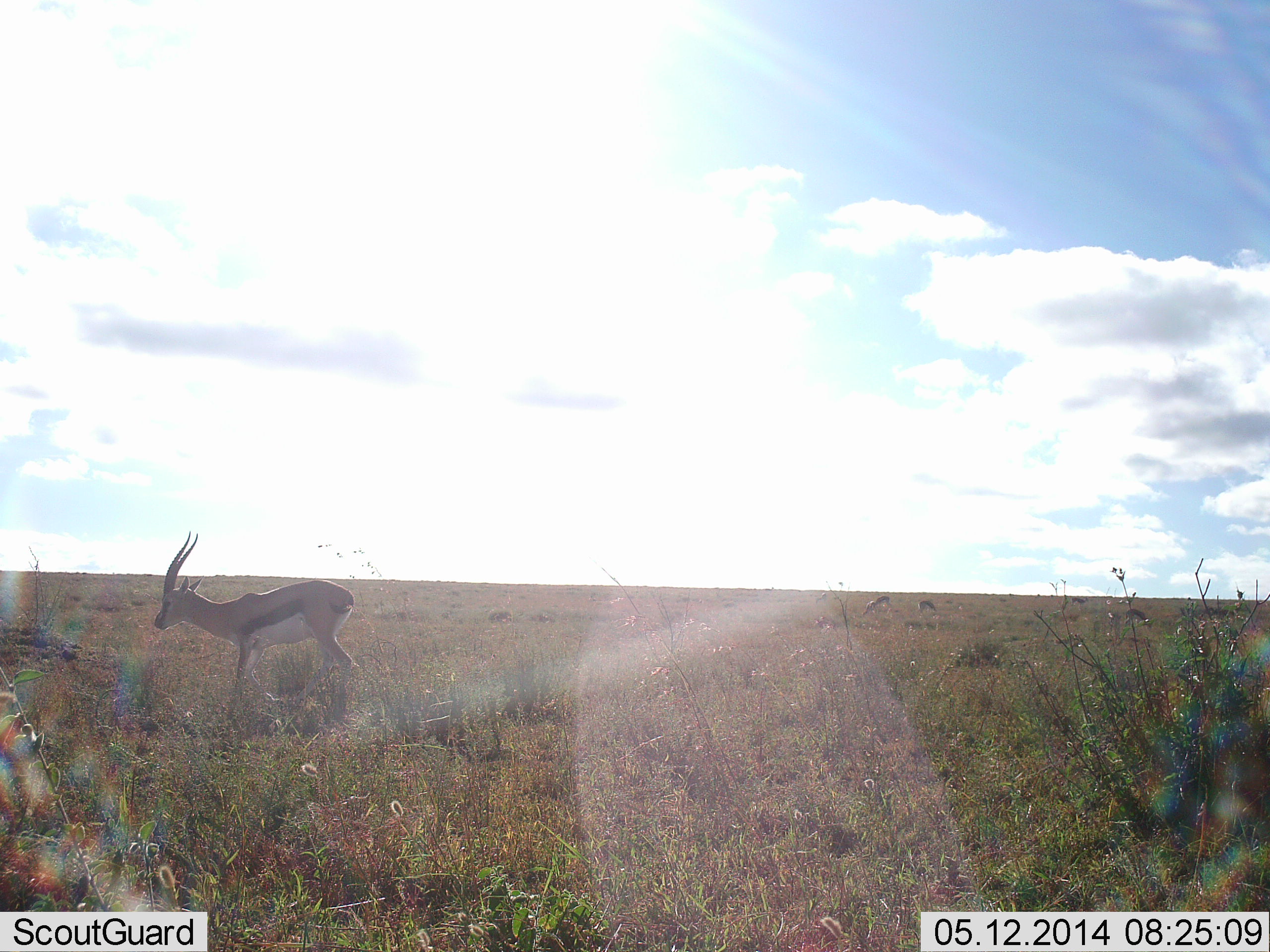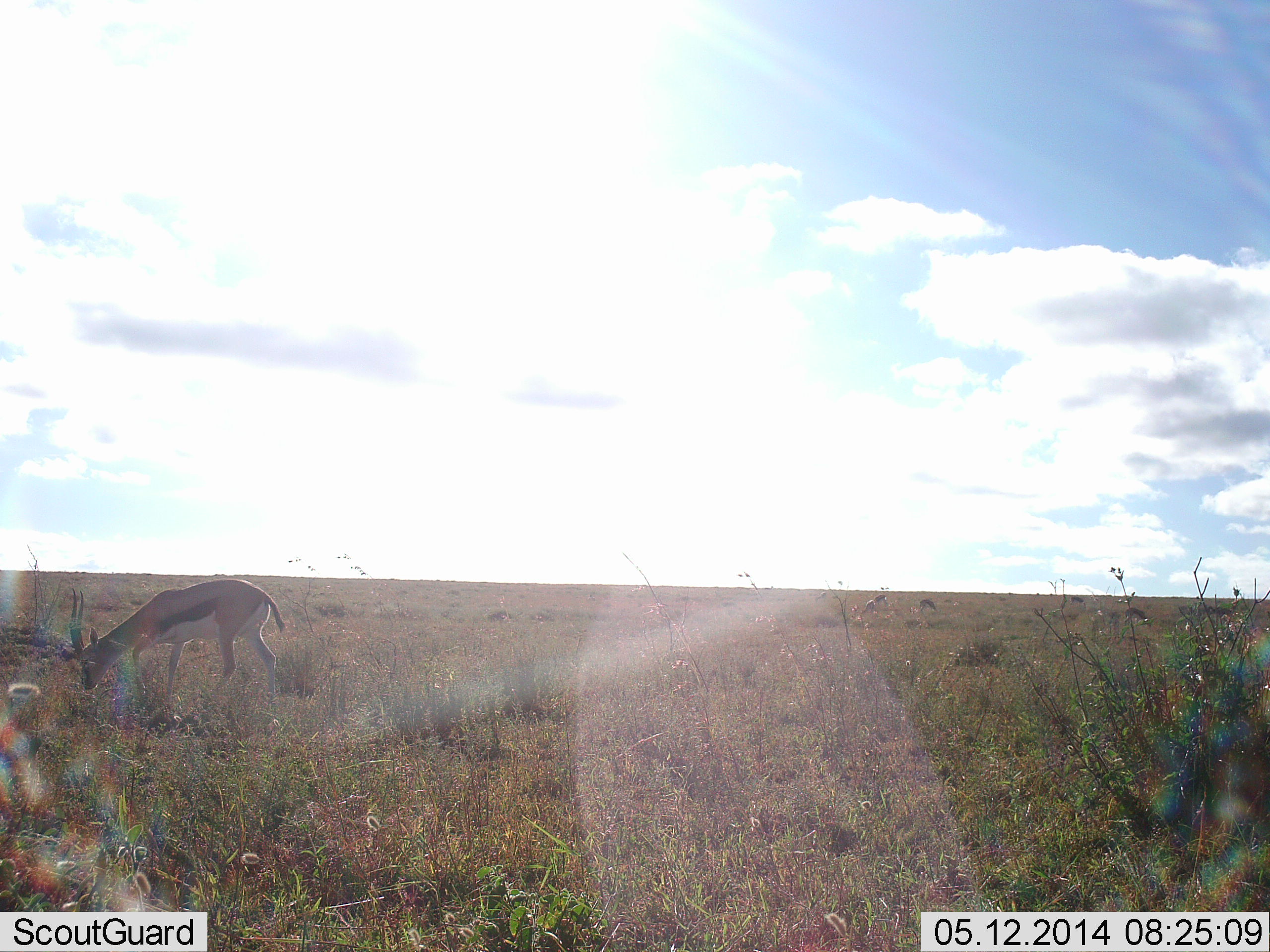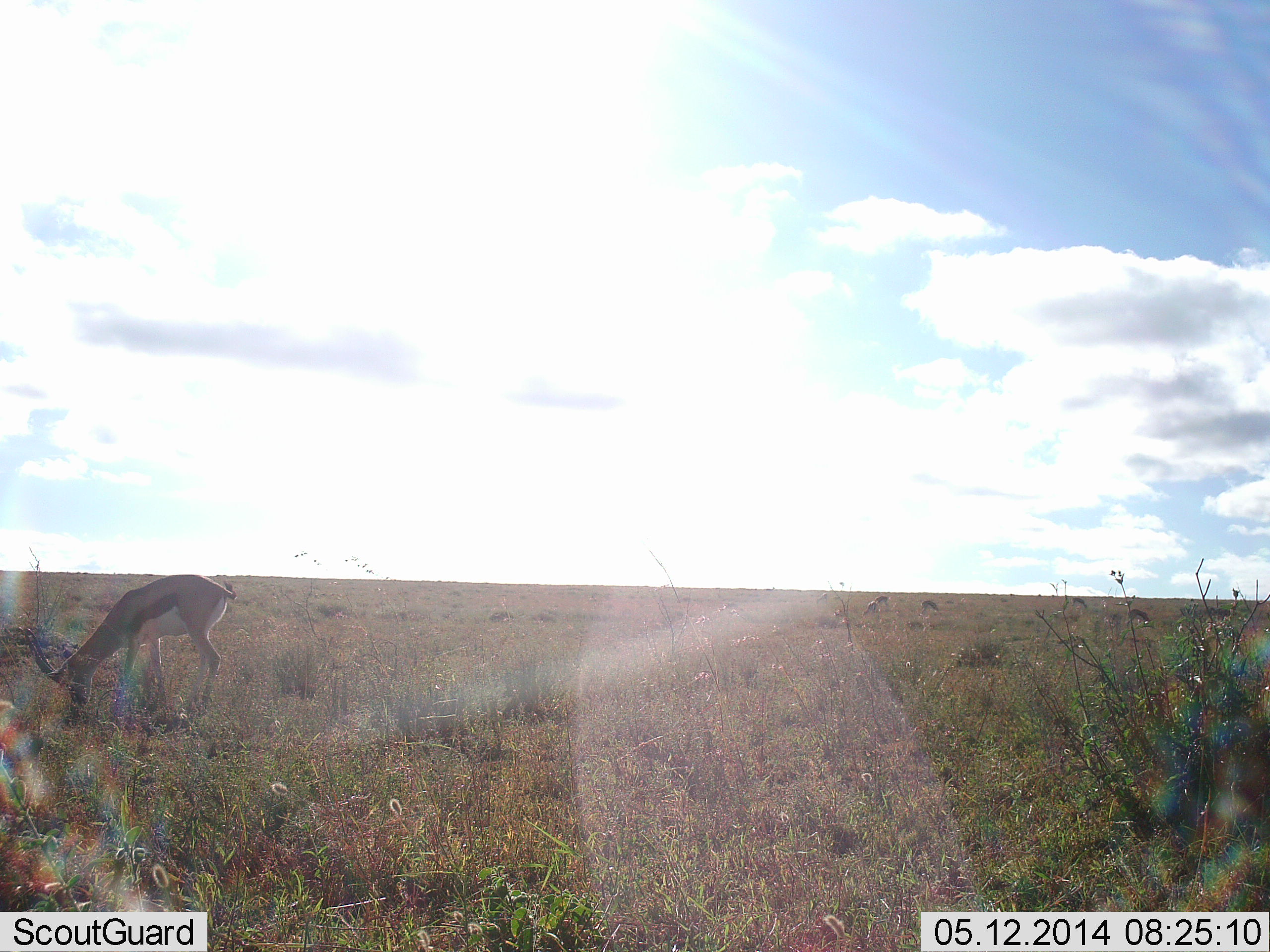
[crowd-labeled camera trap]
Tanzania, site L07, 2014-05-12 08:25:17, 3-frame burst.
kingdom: Animalia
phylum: Chordata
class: Mammalia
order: Artiodactyla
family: Bovidae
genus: Eudorcas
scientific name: Eudorcas thomsonii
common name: thomson's gazelle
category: gazellethomsons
Gazellethomsons (thomson's gazelle) (Eudorcas thomsonii), count 1. Behavior (volunteer vote fractions): standing 20%, resting 0%, moving 10%, interacting 0%. Young present (vote fraction): 0%. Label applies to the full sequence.